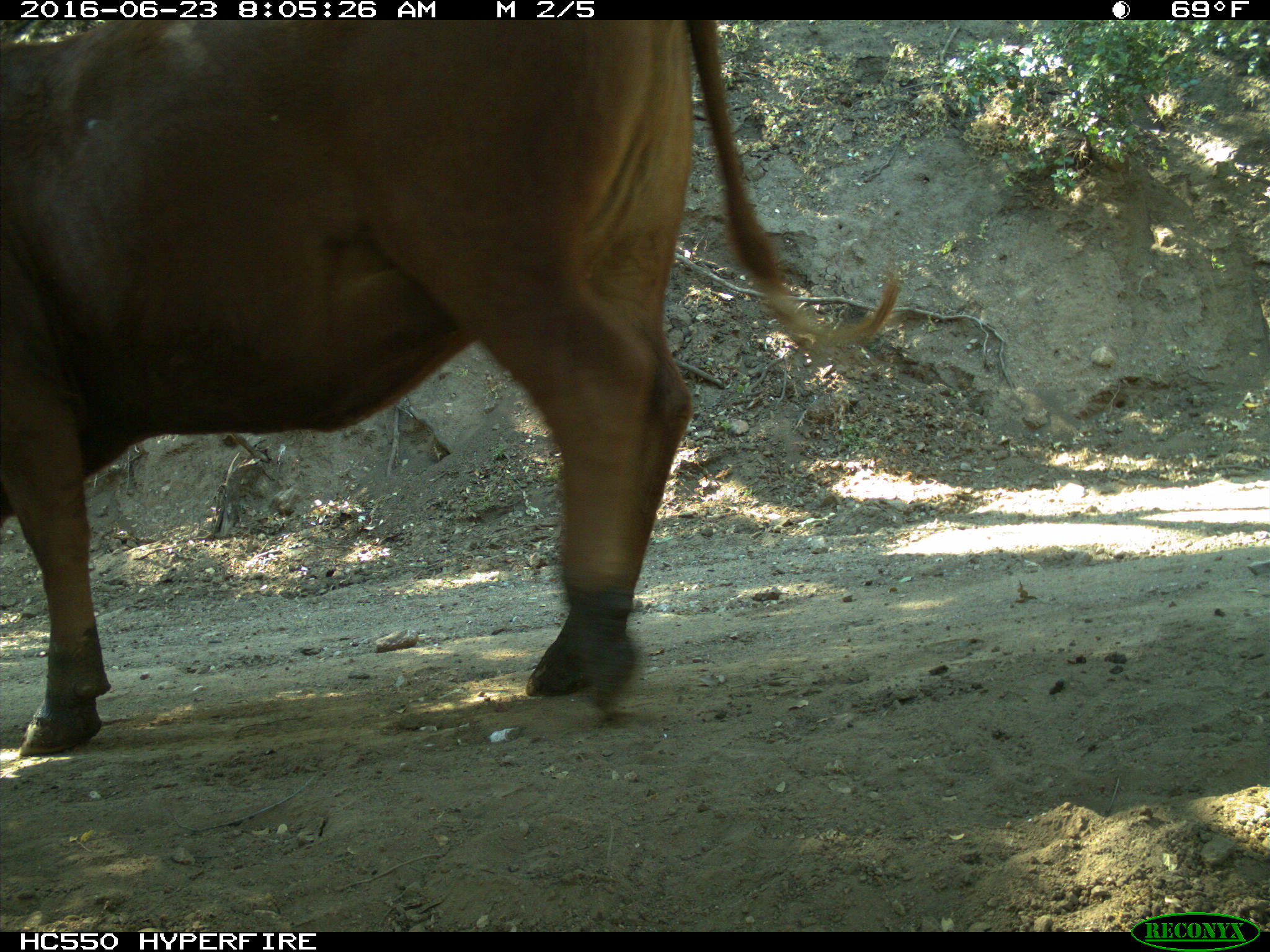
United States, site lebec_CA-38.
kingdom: Animalia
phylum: Chordata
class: Mammalia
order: Artiodactyla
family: Bovidae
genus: Bos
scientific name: Bos taurus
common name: domestic cow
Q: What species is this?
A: Bos taurus (domestic cow).